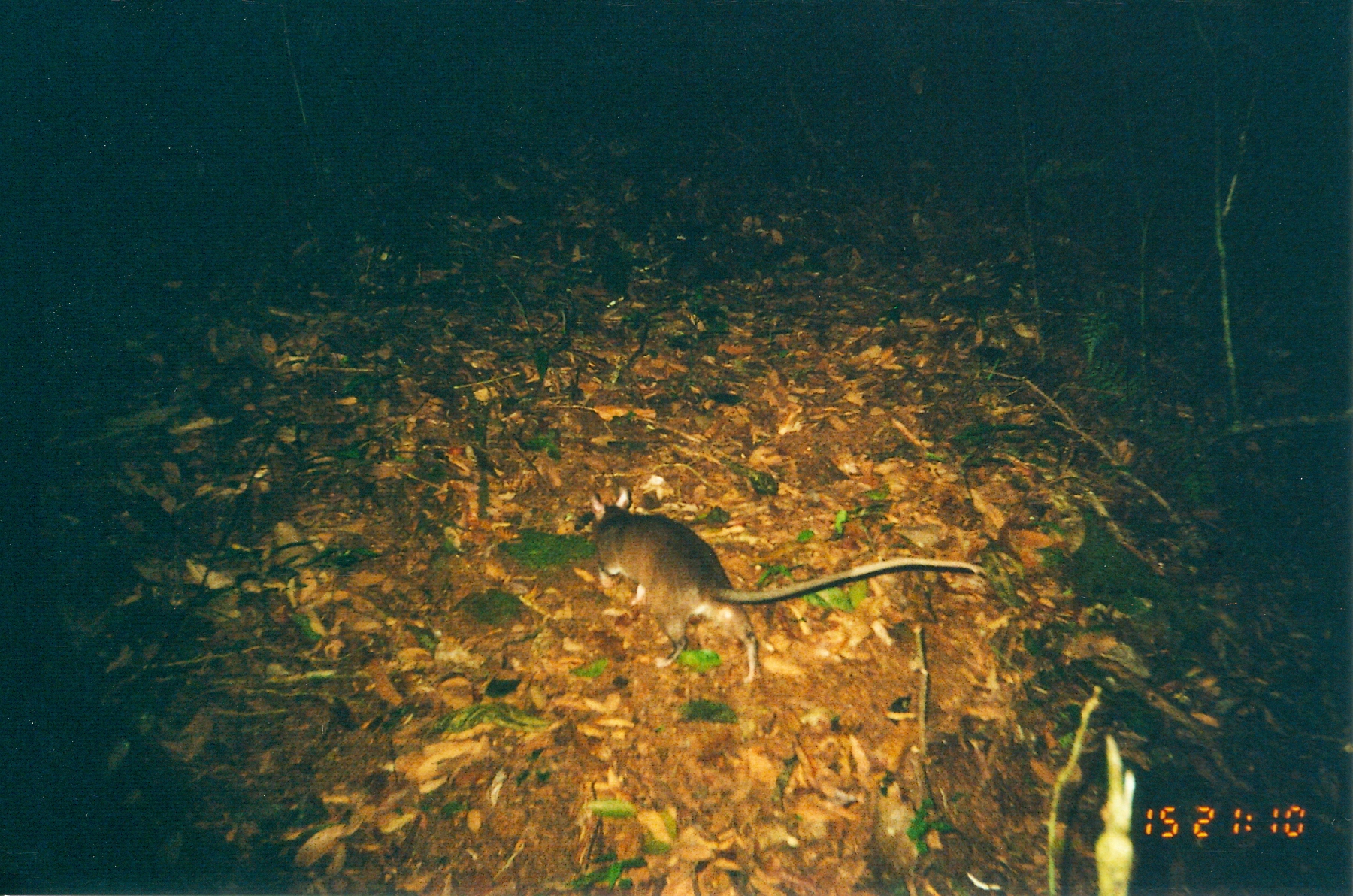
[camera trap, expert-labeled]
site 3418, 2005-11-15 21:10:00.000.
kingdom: Animalia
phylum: Chordata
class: Mammalia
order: Rodentia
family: Nesomyidae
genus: Cricetomys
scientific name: Cricetomys gambianus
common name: african giant pouched rat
Cricetomys gambianus (african giant pouched rat), count 1.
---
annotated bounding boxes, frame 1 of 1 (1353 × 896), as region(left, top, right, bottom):
cricetomys gambianus: region(586, 485, 990, 683)